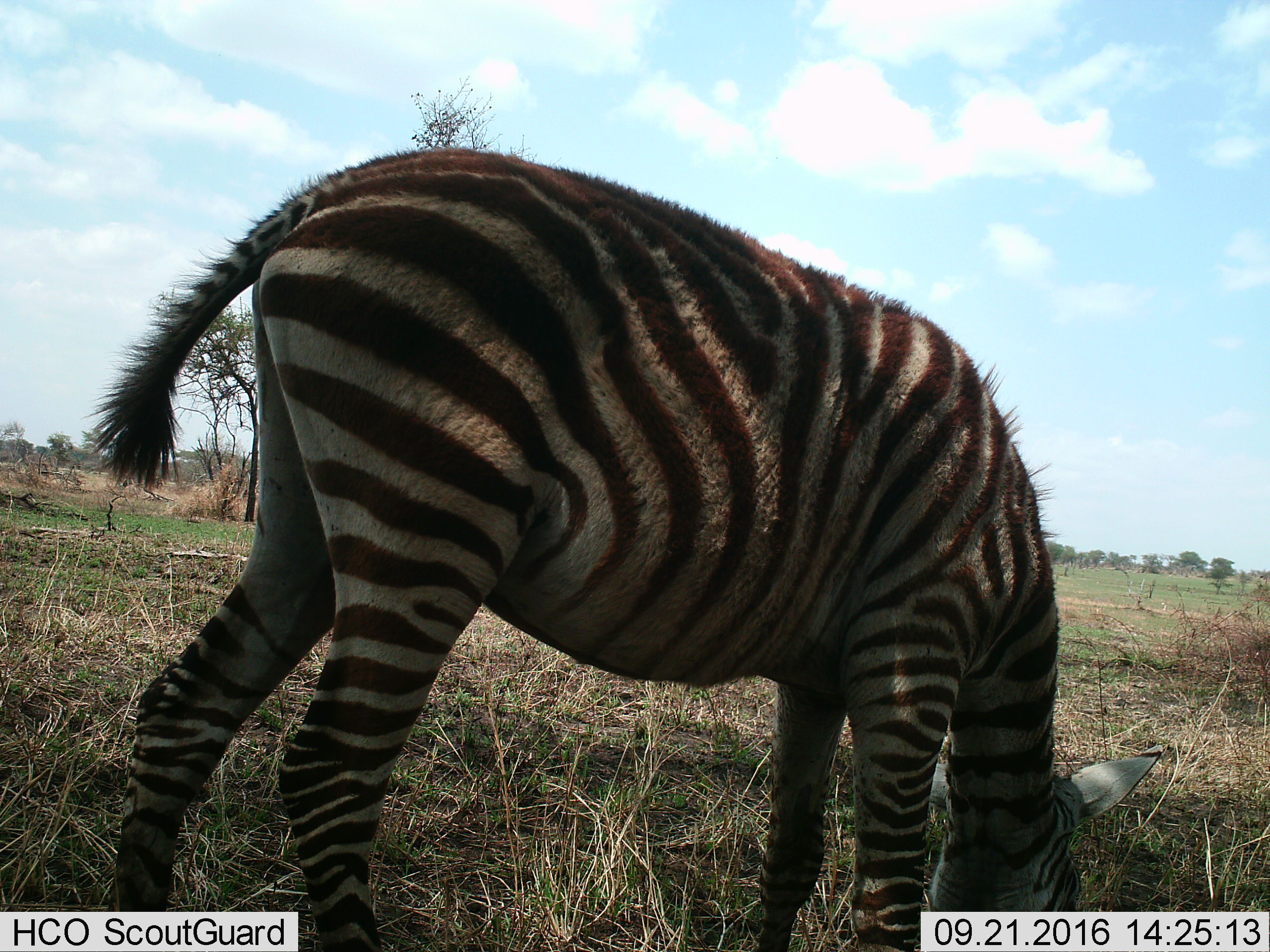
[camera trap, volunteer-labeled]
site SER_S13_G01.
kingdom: Animalia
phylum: Chordata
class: Mammalia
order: Perissodactyla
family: Equidae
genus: Equus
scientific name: Equus quagga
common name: plains zebra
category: zebraplains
Zebraplains (plains zebra) (Equus quagga), count 1. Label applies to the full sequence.